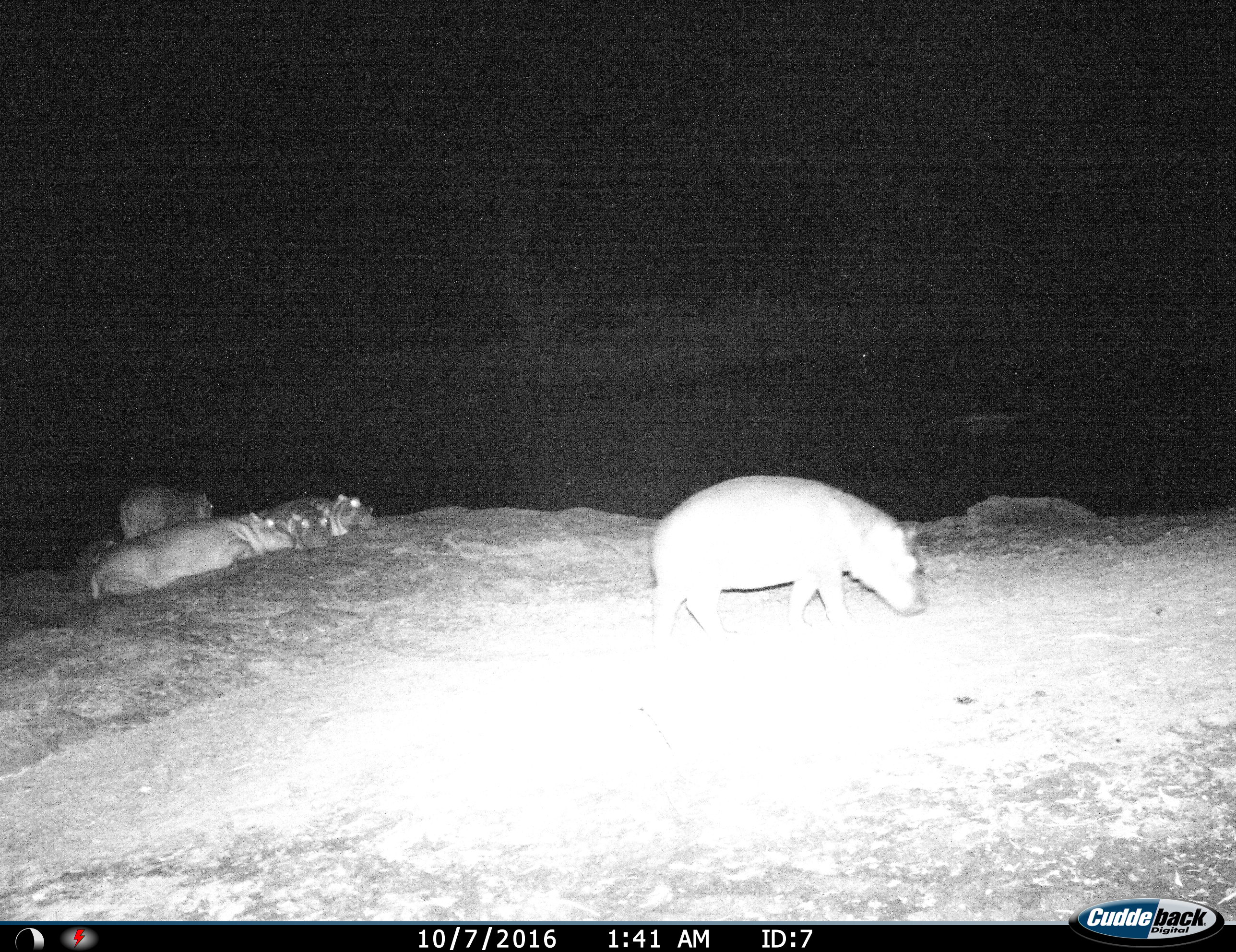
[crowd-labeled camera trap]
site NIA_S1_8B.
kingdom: Animalia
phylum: Chordata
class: Mammalia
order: Artiodactyla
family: Hippopotamidae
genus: Hippopotamus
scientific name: Hippopotamus amphibius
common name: hippopotamus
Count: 5.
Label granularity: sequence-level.